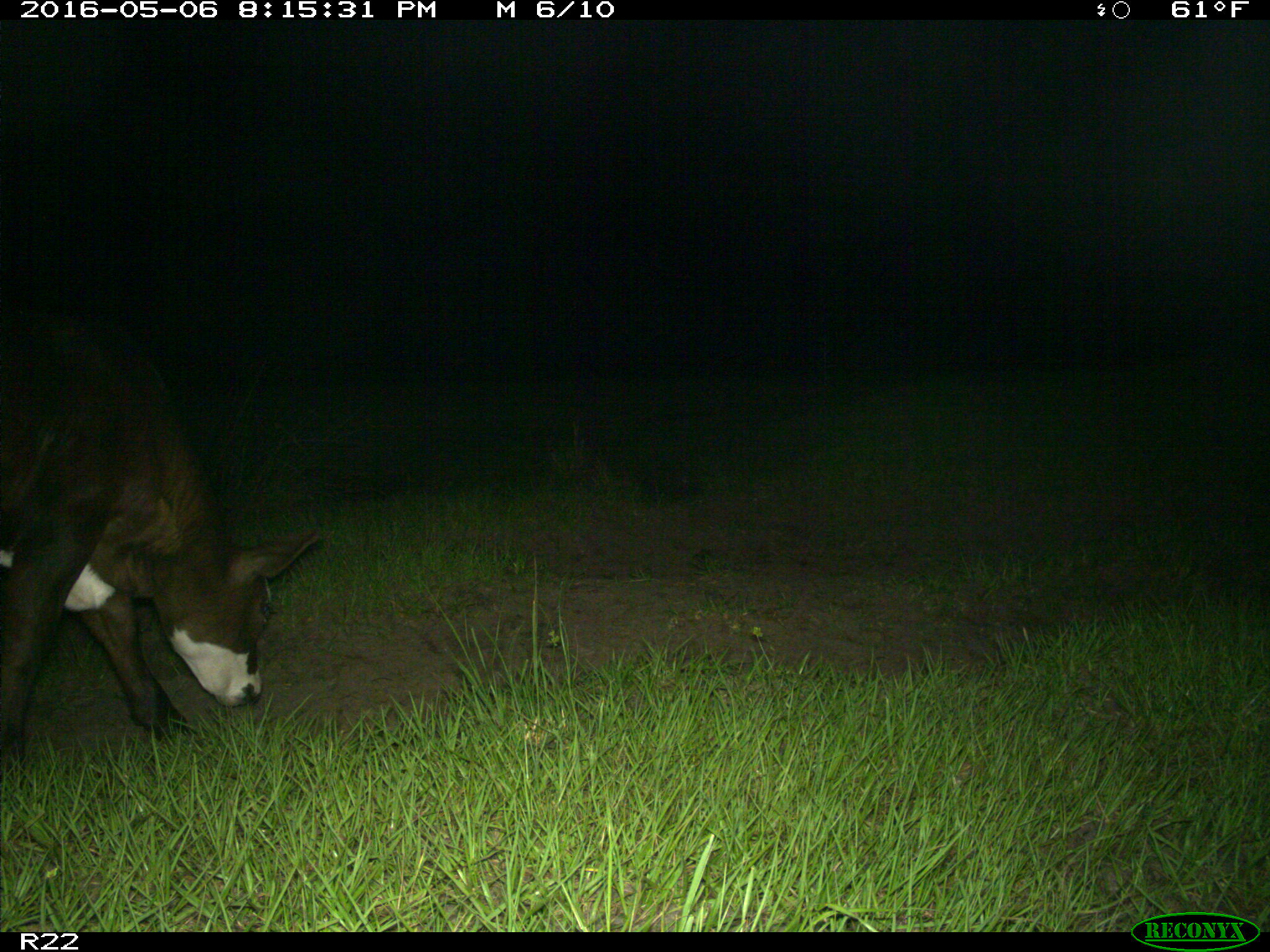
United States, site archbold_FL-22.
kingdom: Animalia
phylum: Chordata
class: Mammalia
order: Artiodactyla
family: Bovidae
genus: Bos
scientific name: Bos taurus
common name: domestic cow